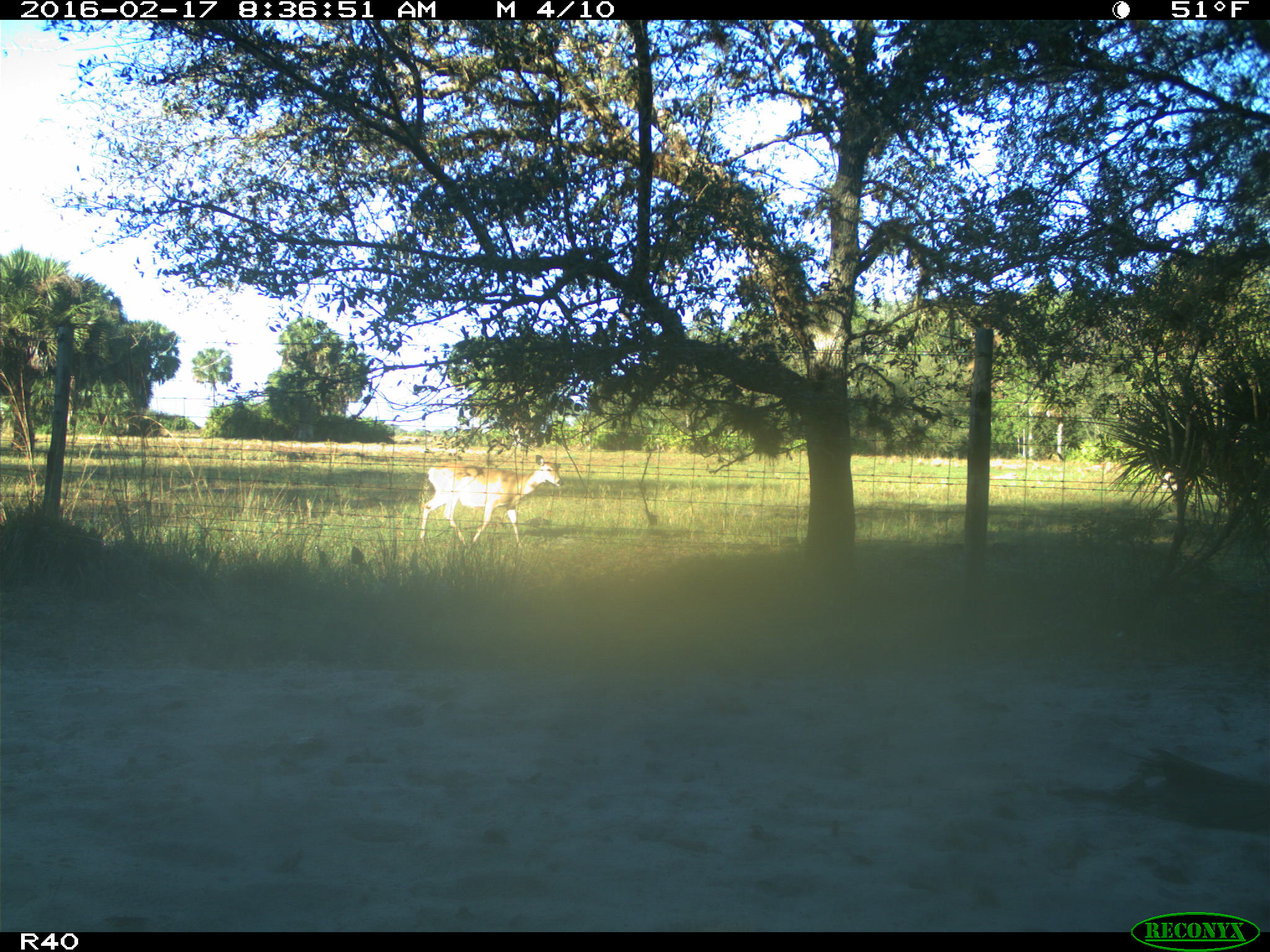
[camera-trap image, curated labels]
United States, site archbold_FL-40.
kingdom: Animalia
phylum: Chordata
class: Mammalia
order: Artiodactyla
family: Cervidae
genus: Odocoileus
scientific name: Odocoileus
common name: deer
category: unidentified deer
Unidentified deer (deer) (Odocoileus).